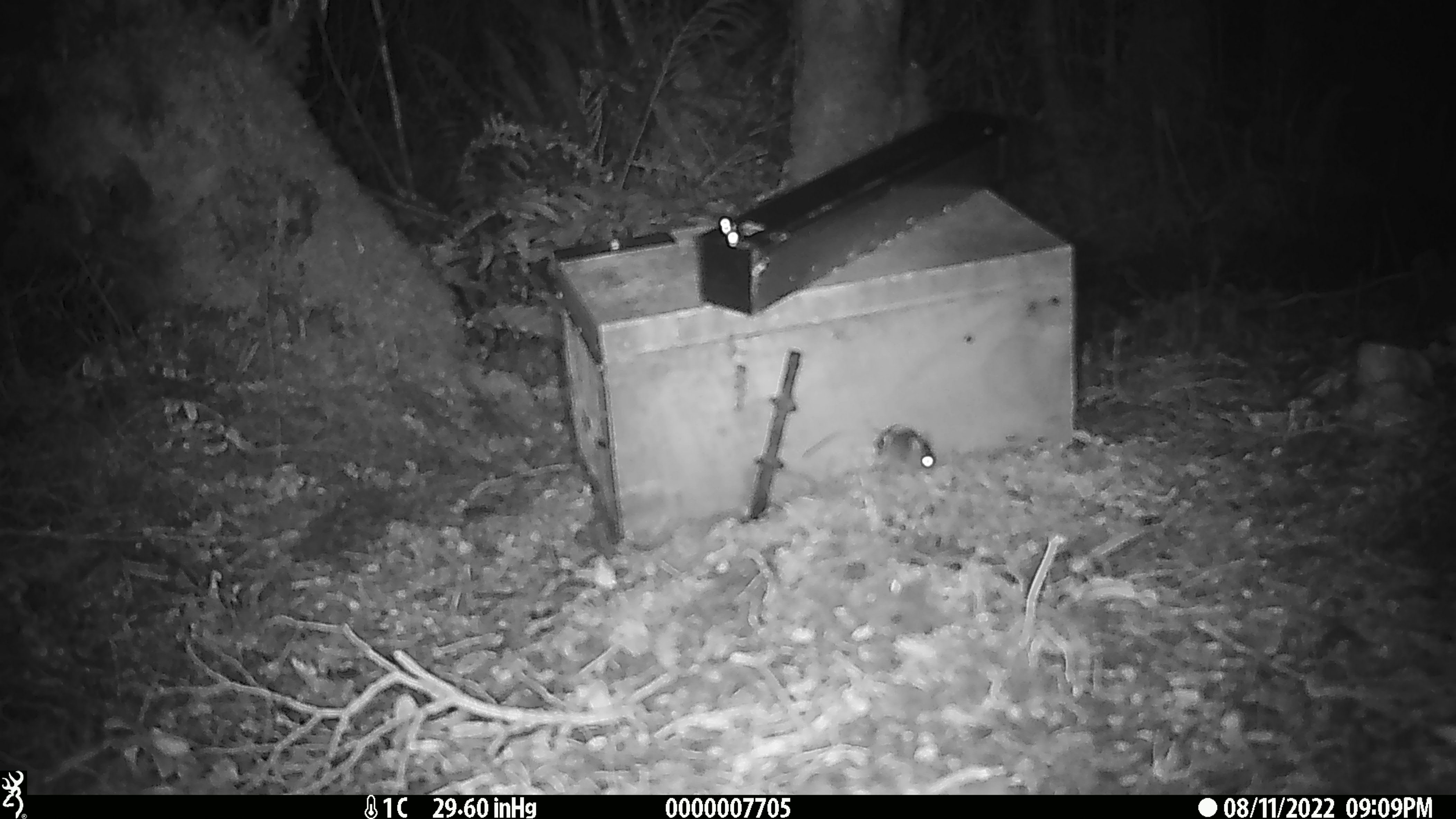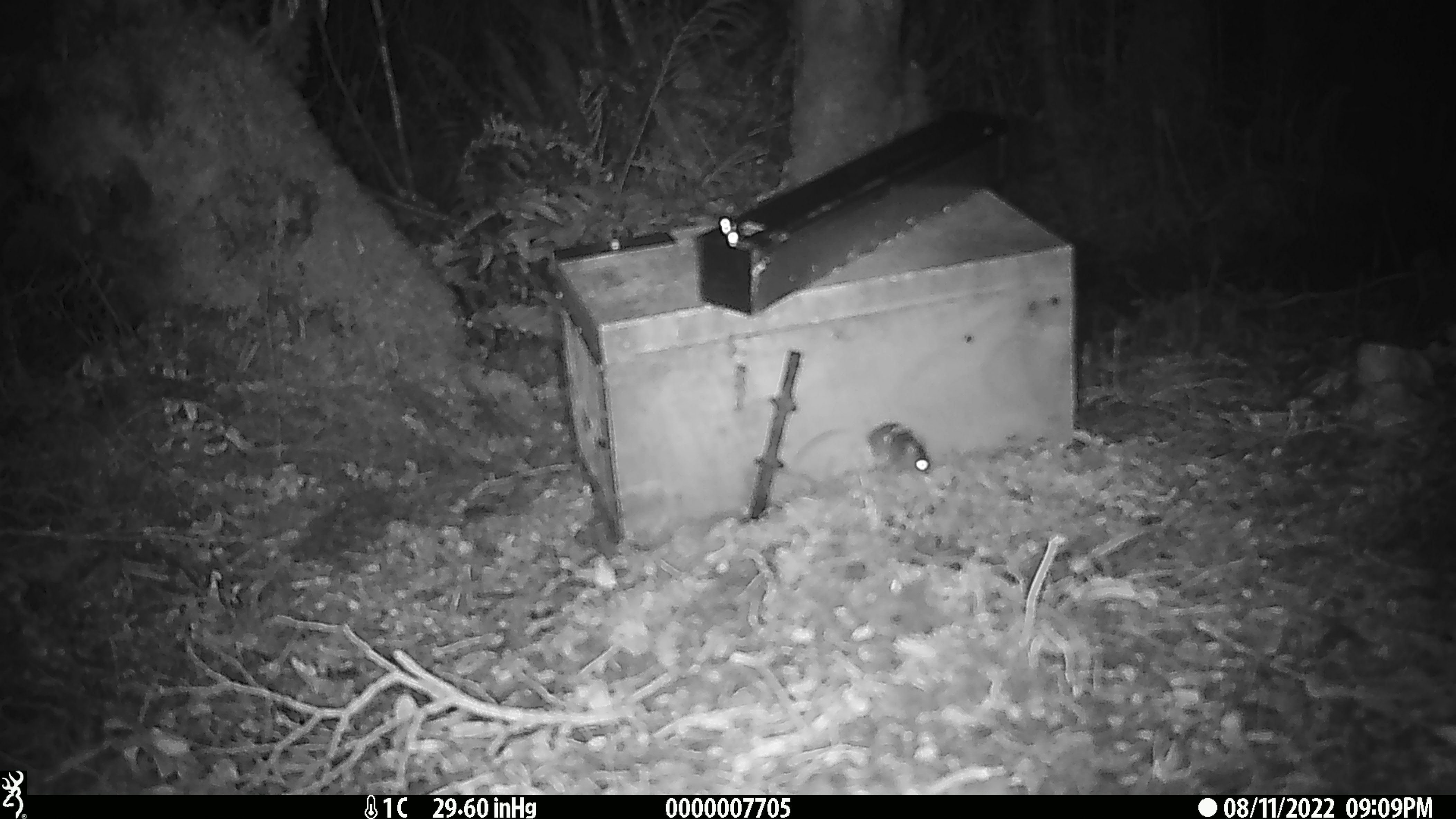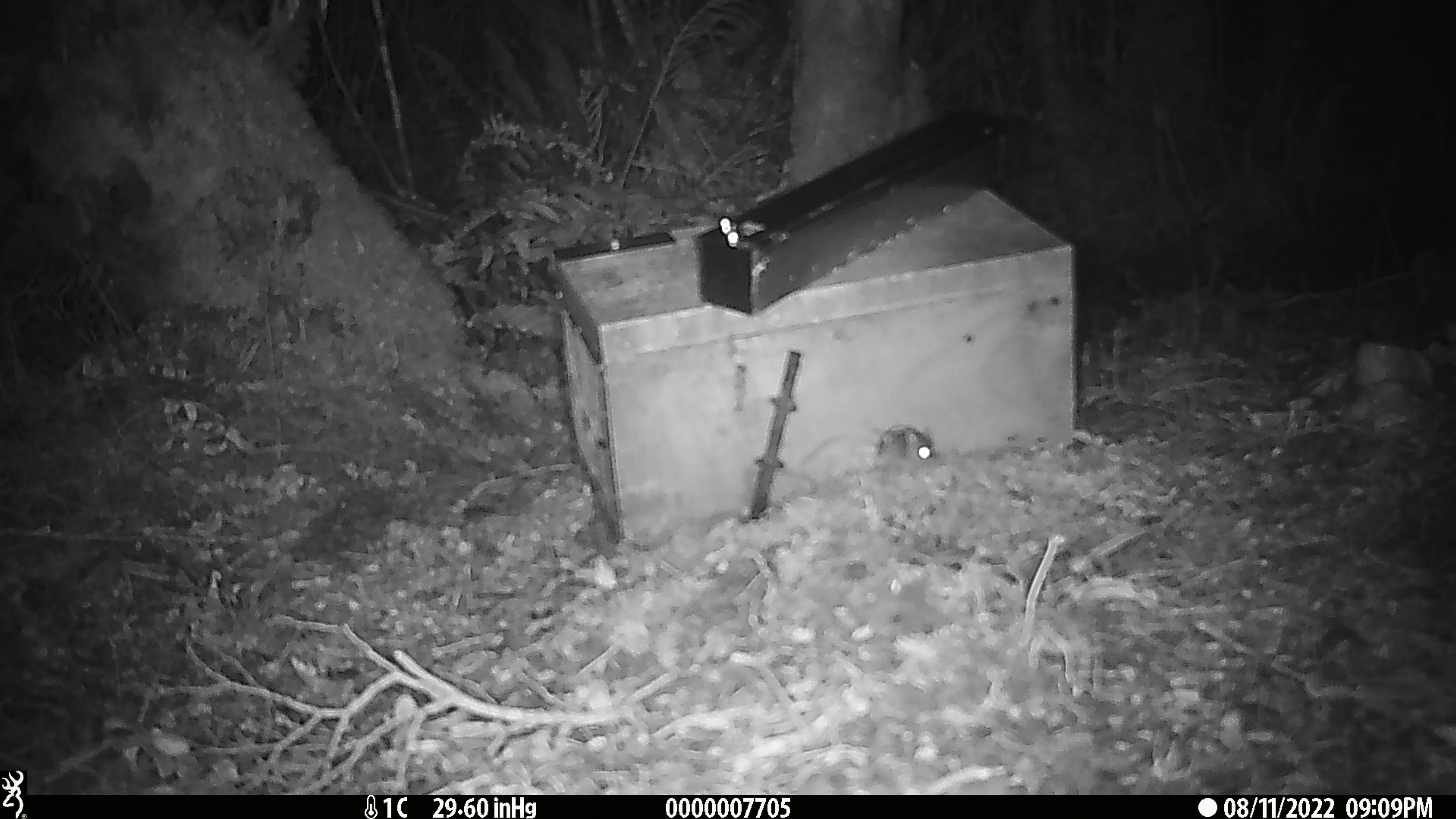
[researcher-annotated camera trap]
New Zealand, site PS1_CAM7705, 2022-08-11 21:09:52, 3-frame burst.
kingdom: Animalia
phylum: Chordata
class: Mammalia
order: Rodentia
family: Muridae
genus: Mus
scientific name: Mus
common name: mouse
Mouse (Mus).